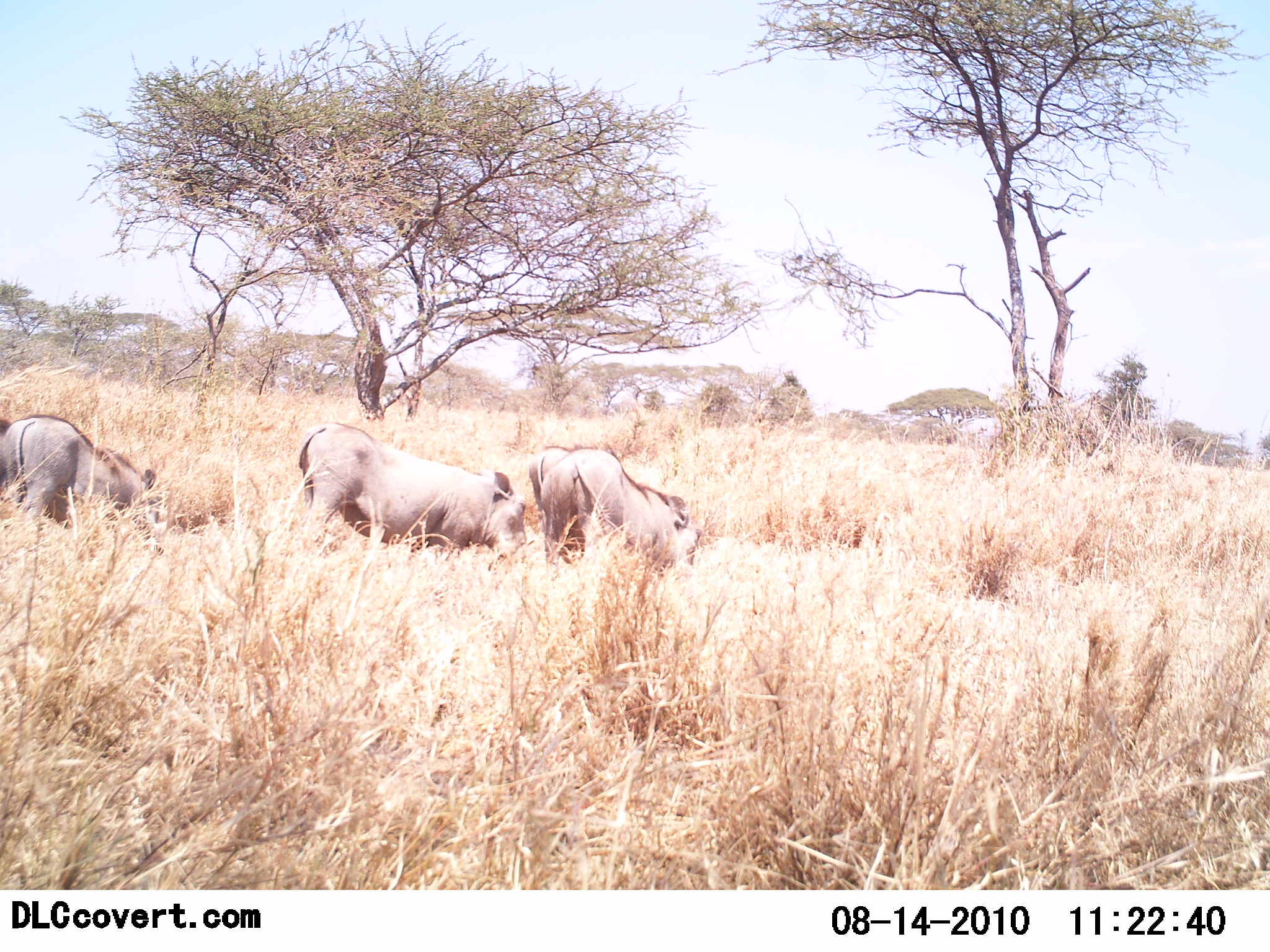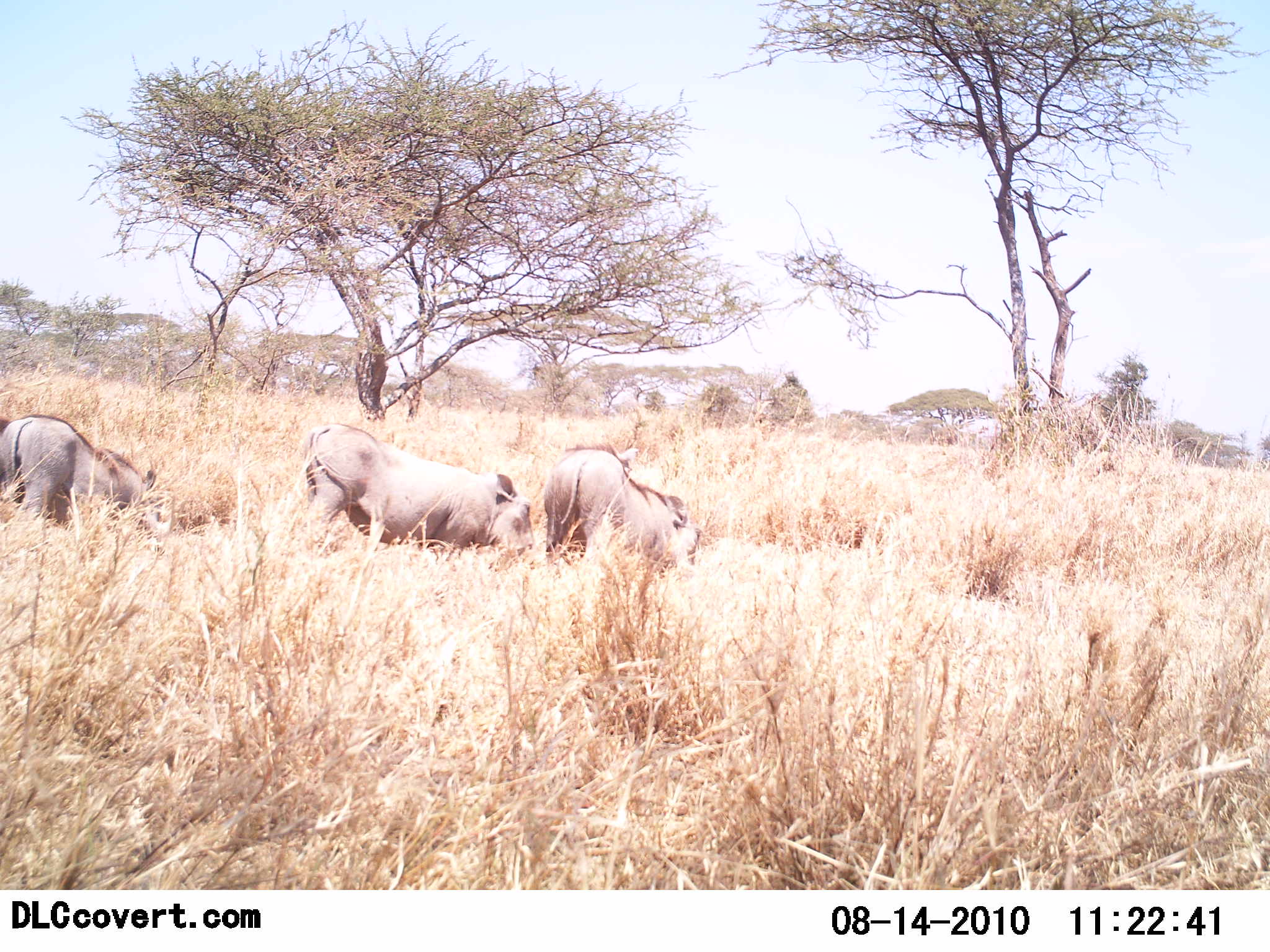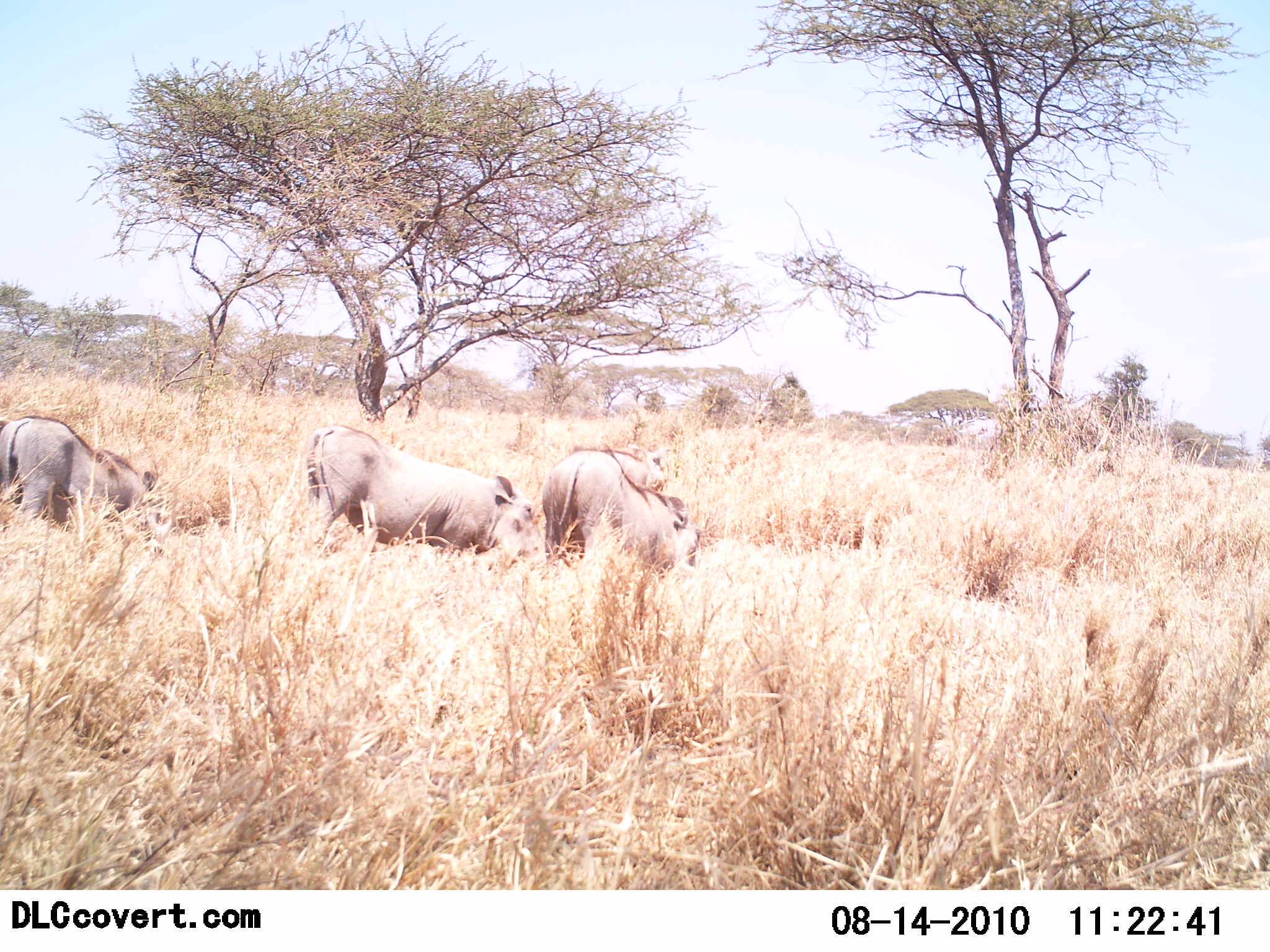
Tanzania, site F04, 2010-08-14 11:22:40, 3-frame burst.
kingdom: Animalia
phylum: Chordata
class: Mammalia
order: Artiodactyla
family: Suidae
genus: Phacochoerus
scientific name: Phacochoerus africanus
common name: warthog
Warthog (Phacochoerus africanus), count 3. Behavior (volunteer vote fractions): standing 29%, resting 0%, moving 4%, interacting 0%. Young present (vote fraction): 0%. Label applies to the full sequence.